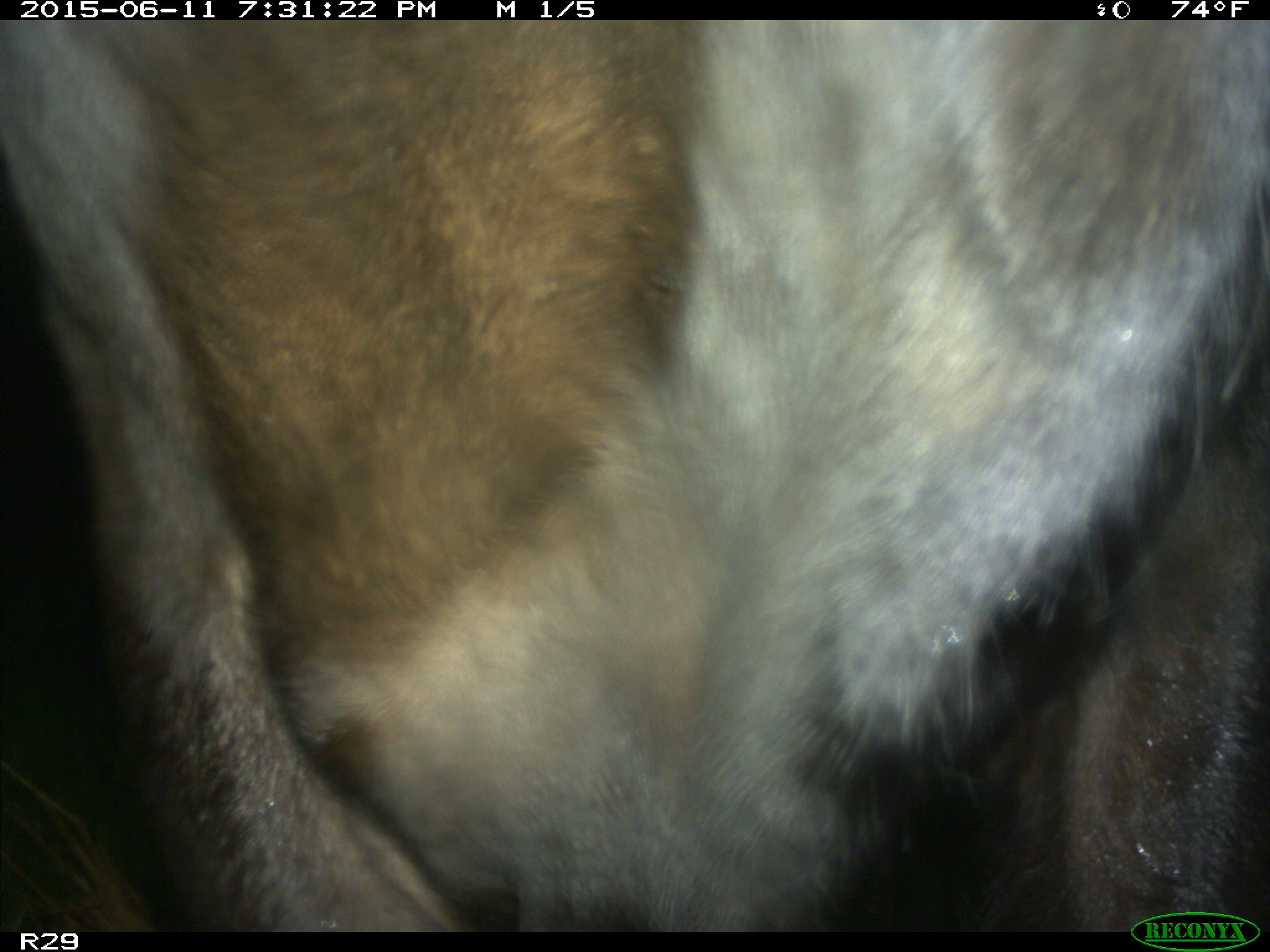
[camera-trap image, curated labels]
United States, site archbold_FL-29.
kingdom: Animalia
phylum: Chordata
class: Mammalia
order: Artiodactyla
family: Bovidae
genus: Bos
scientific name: Bos taurus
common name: domestic cow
Bos taurus (domestic cow).